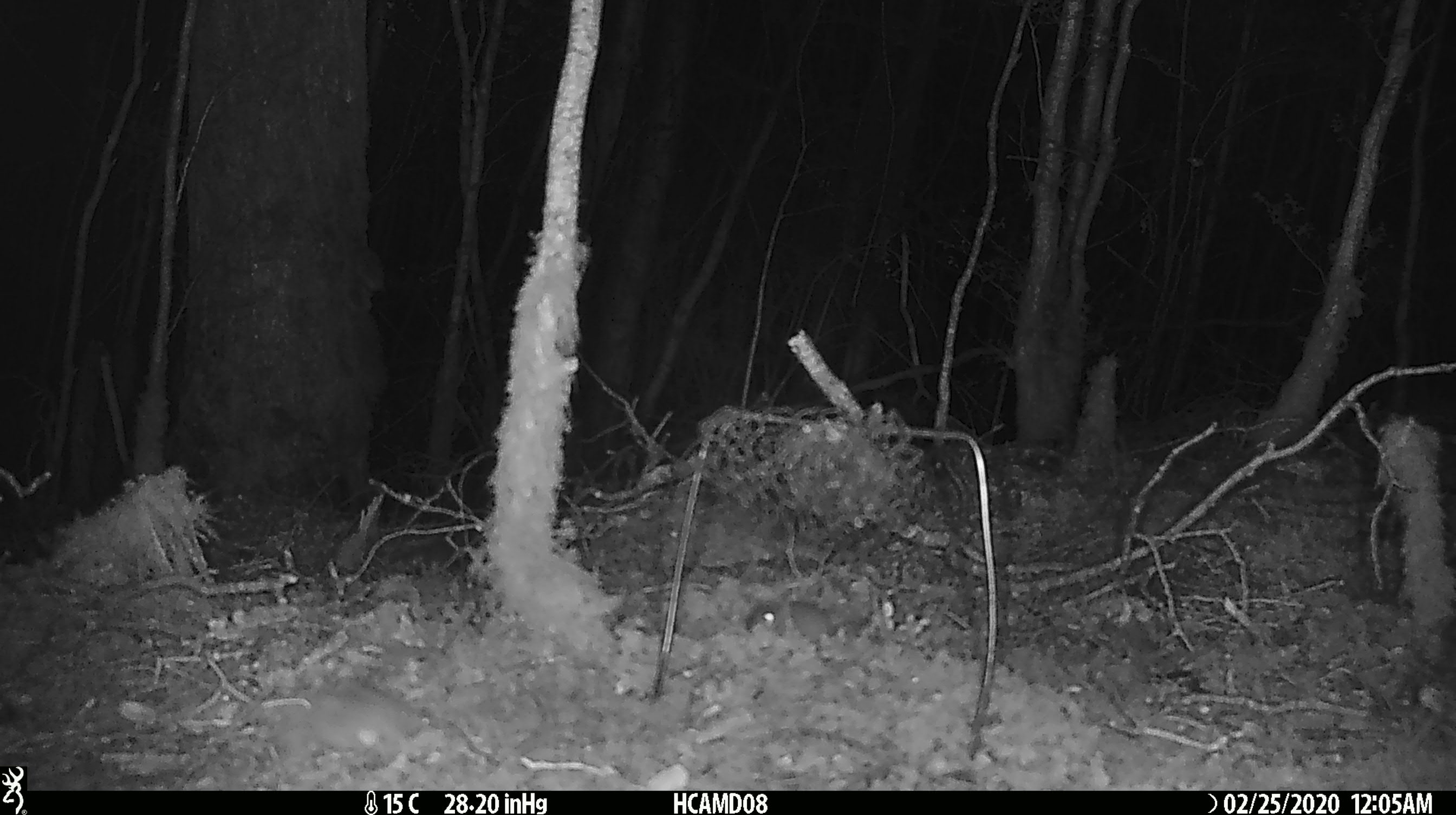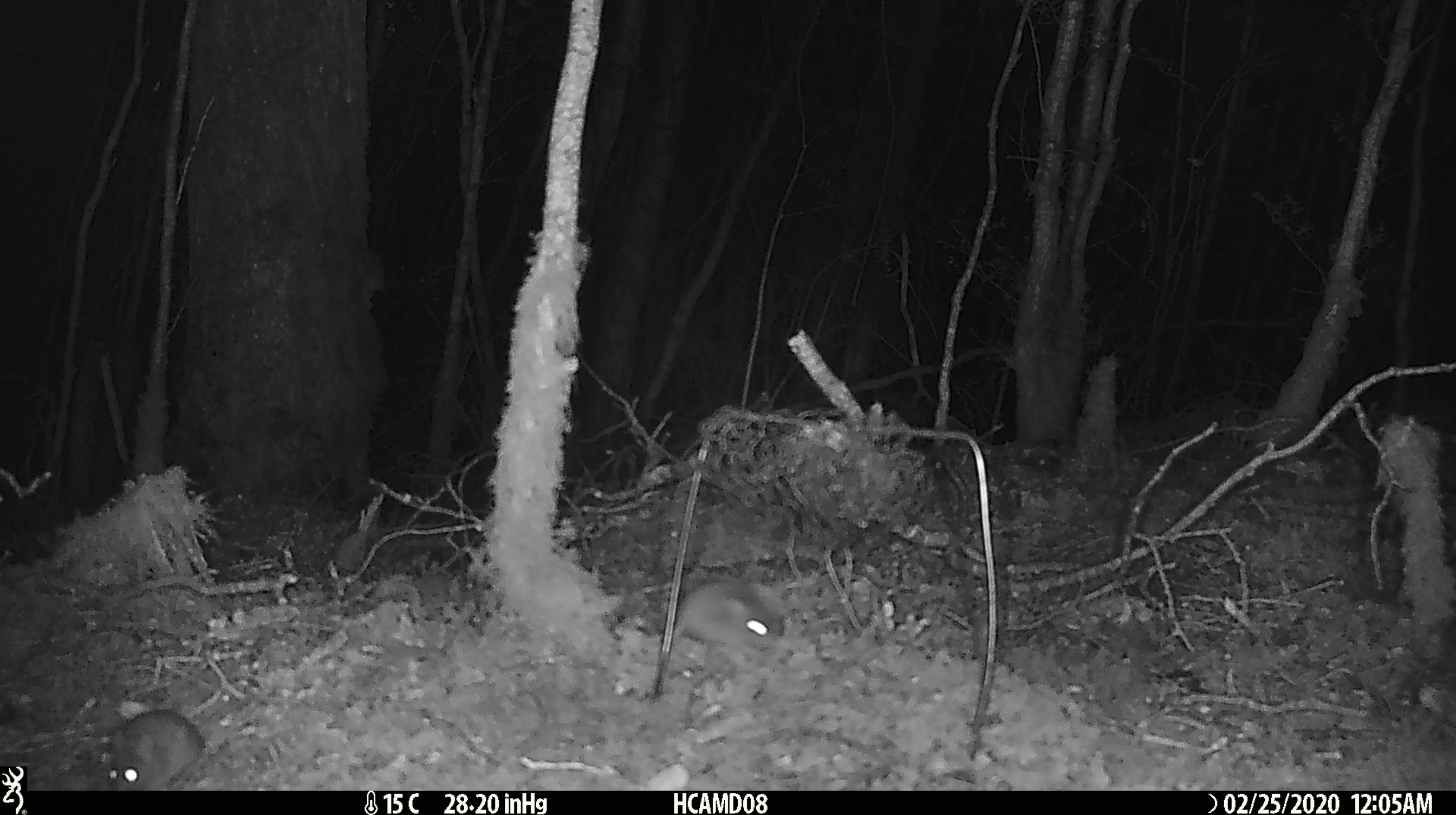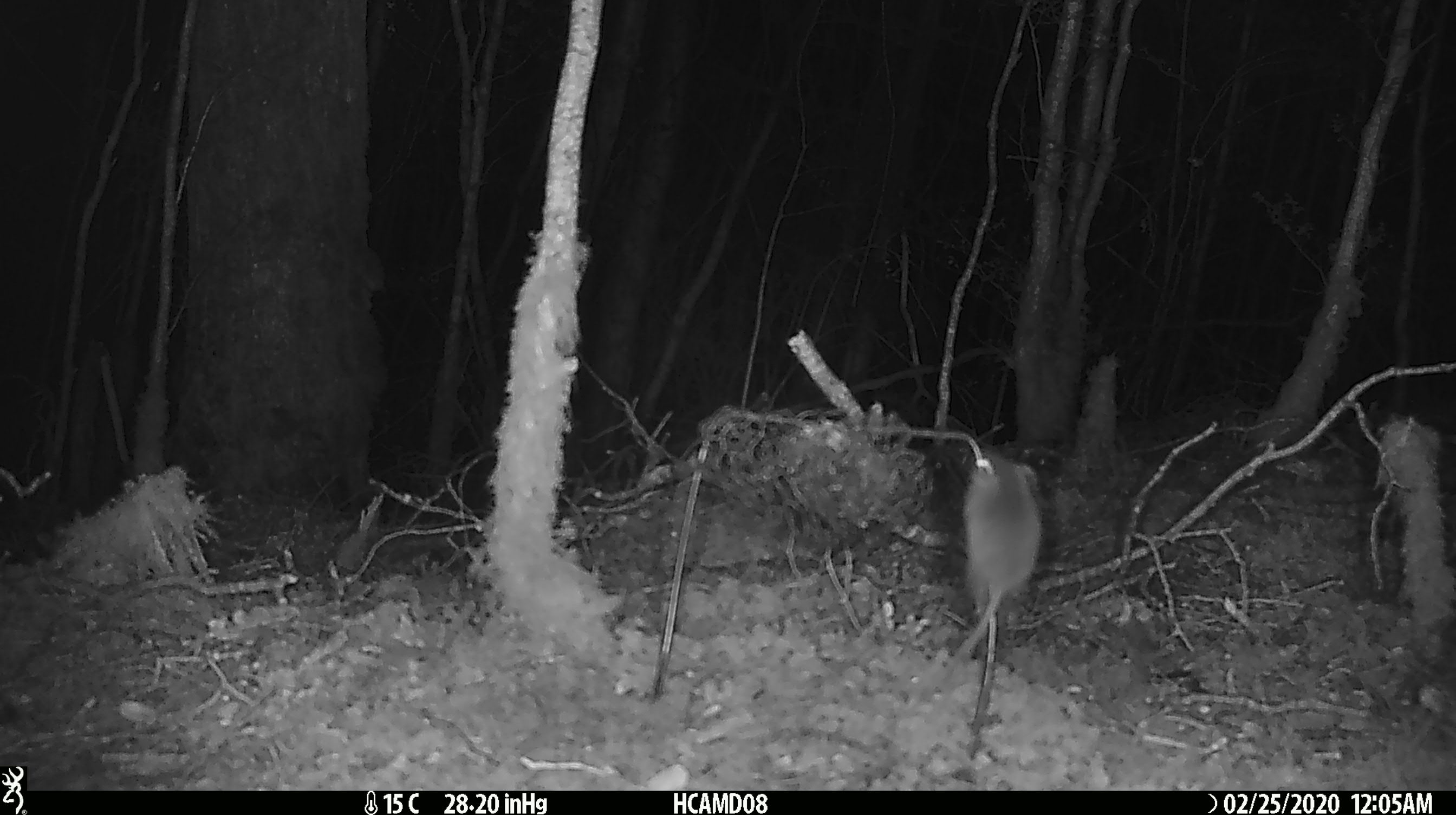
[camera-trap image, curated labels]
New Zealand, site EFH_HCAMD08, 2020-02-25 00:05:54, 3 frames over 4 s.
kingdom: Animalia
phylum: Chordata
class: Mammalia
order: Rodentia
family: Muridae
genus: Mus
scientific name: Mus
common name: mouse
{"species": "mouse (Mus)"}